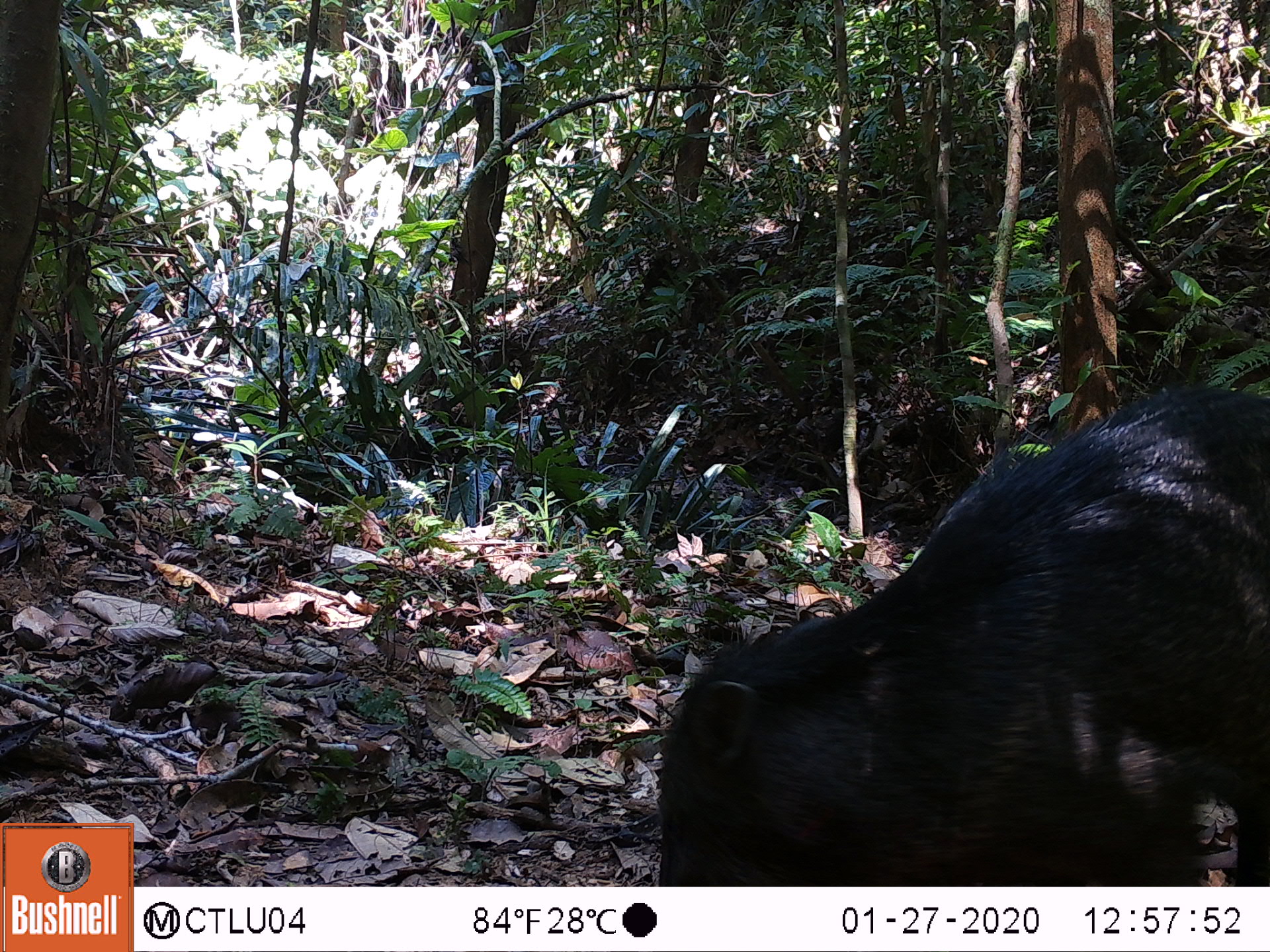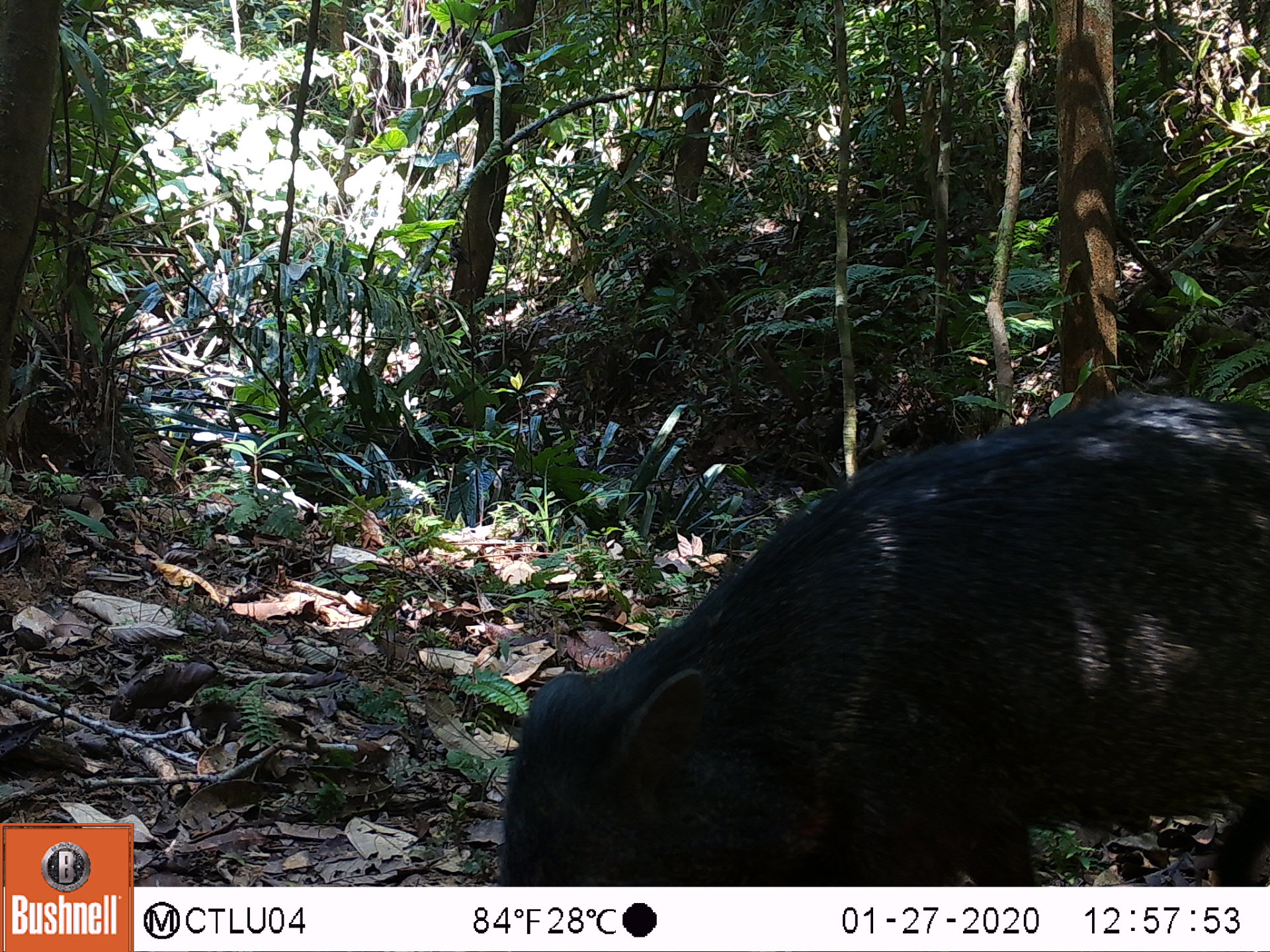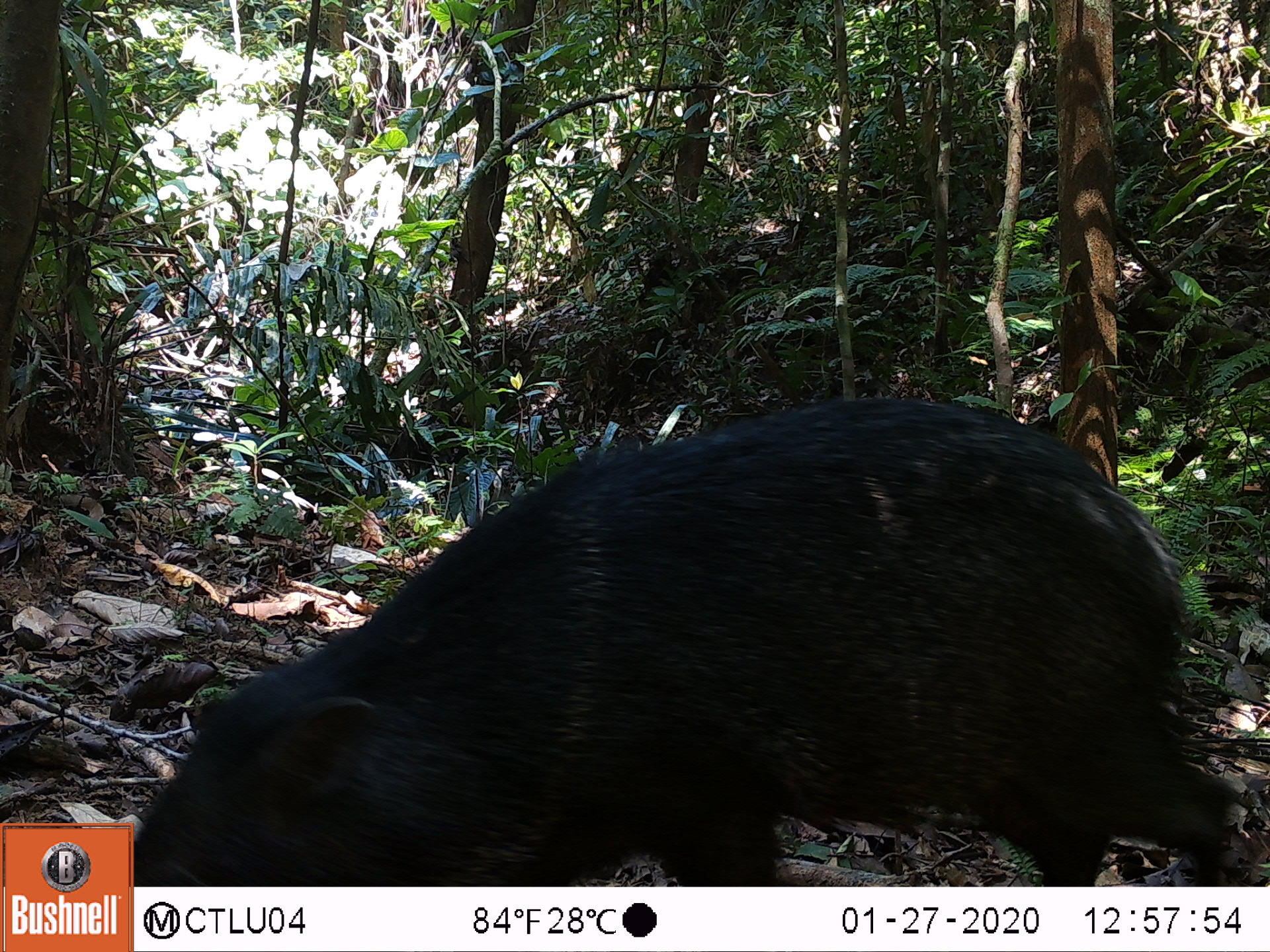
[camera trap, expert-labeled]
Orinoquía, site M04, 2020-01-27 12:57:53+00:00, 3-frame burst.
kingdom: Animalia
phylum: Chordata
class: Mammalia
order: Artiodactyla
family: Tayassuidae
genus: Pecari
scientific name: Pecari tajacu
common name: collared peccary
Collared peccary (Pecari tajacu).